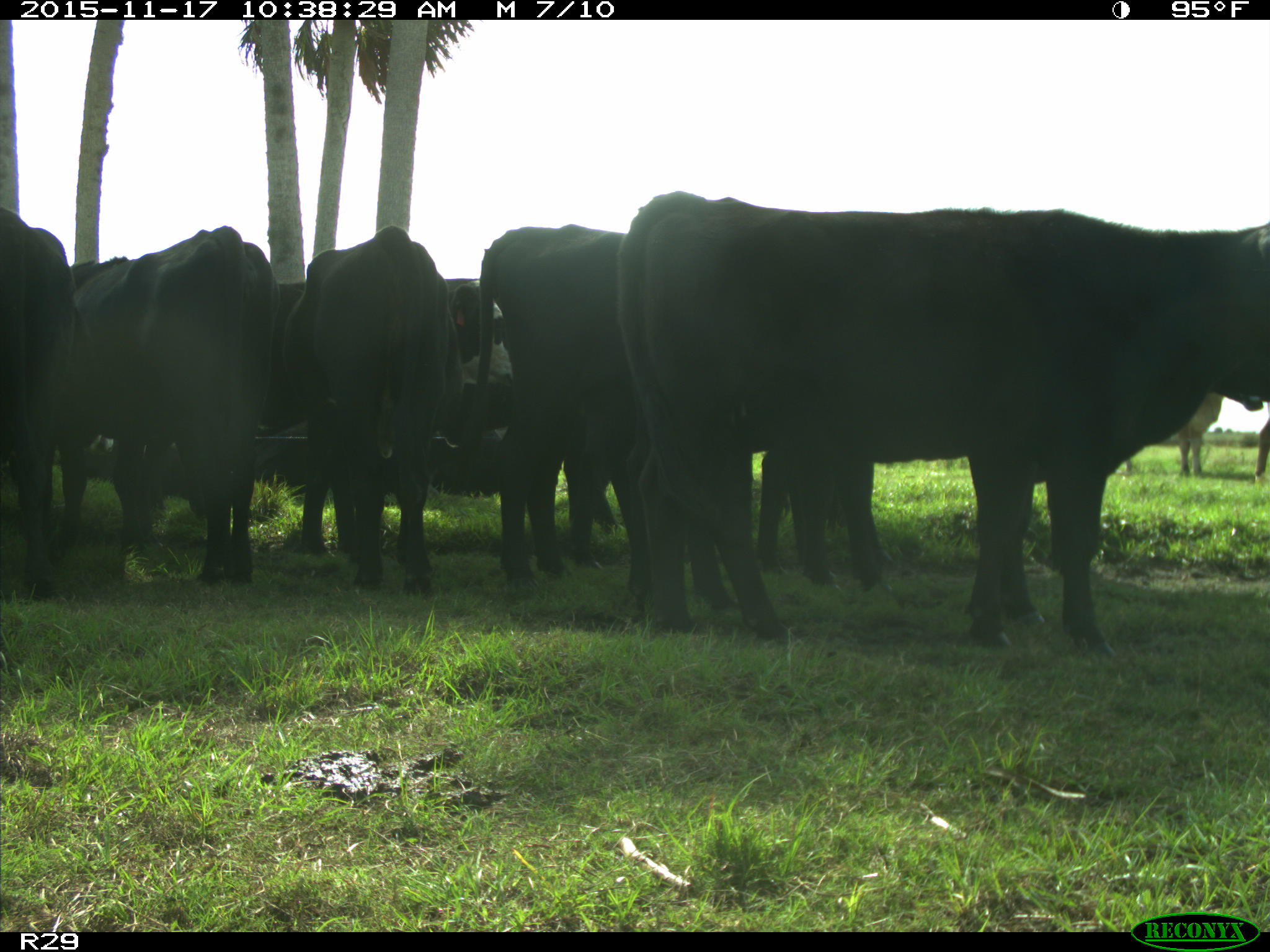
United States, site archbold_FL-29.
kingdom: Animalia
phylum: Chordata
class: Mammalia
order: Artiodactyla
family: Bovidae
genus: Bos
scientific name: Bos taurus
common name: domestic cow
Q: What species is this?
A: Bos taurus (domestic cow).